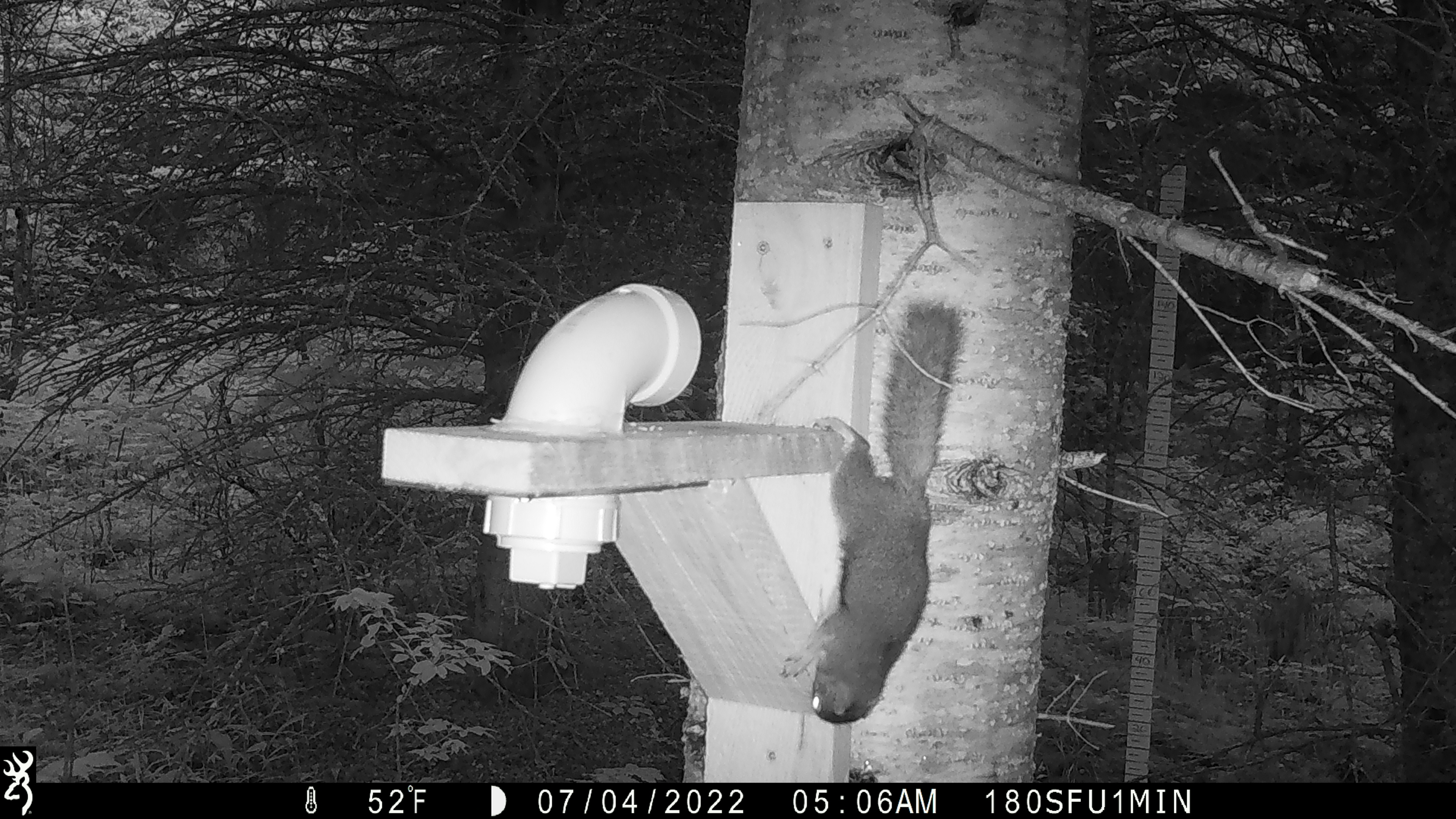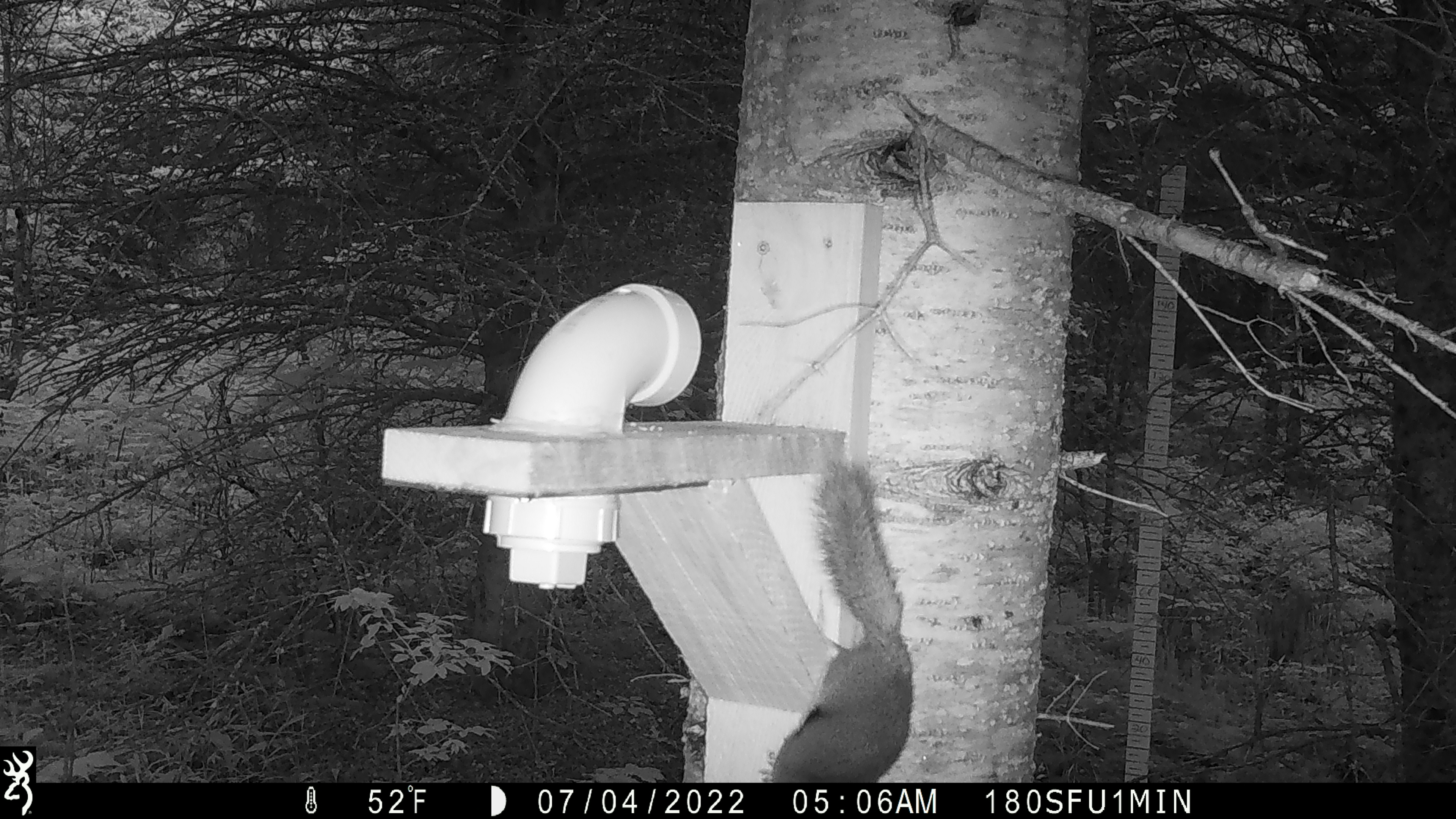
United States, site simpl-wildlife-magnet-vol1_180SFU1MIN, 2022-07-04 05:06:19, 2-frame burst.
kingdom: Animalia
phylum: Chordata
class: Mammalia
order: Rodentia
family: Sciuridae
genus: Tamiasciurus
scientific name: Tamiasciurus hudsonicus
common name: red squirrel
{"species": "red squirrel (Tamiasciurus hudsonicus)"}